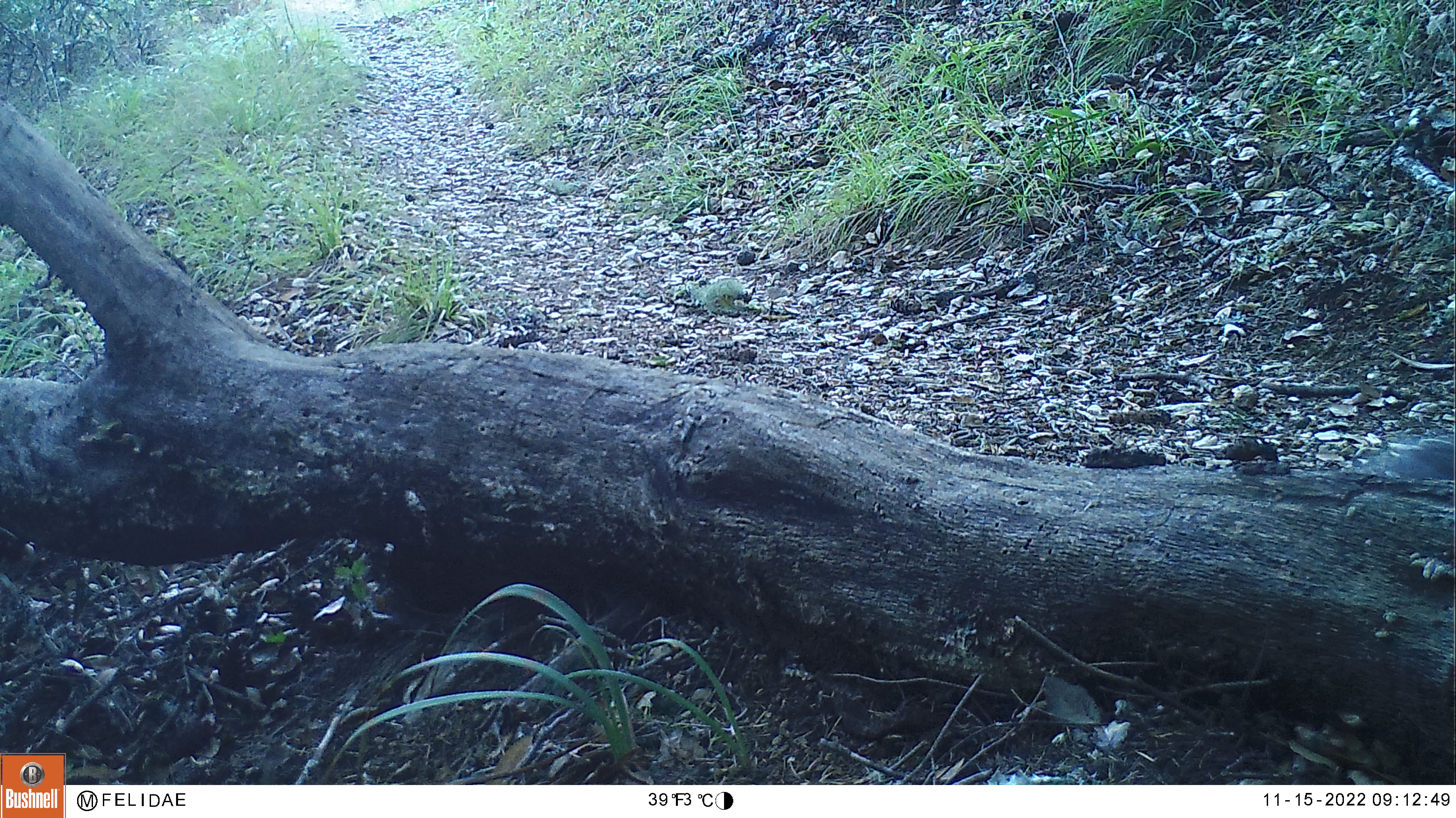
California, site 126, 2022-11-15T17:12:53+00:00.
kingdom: Animalia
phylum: Chordata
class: Mammalia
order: Rodentia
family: Sciuridae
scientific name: Sciuridae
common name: squirrel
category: unknown squirrel